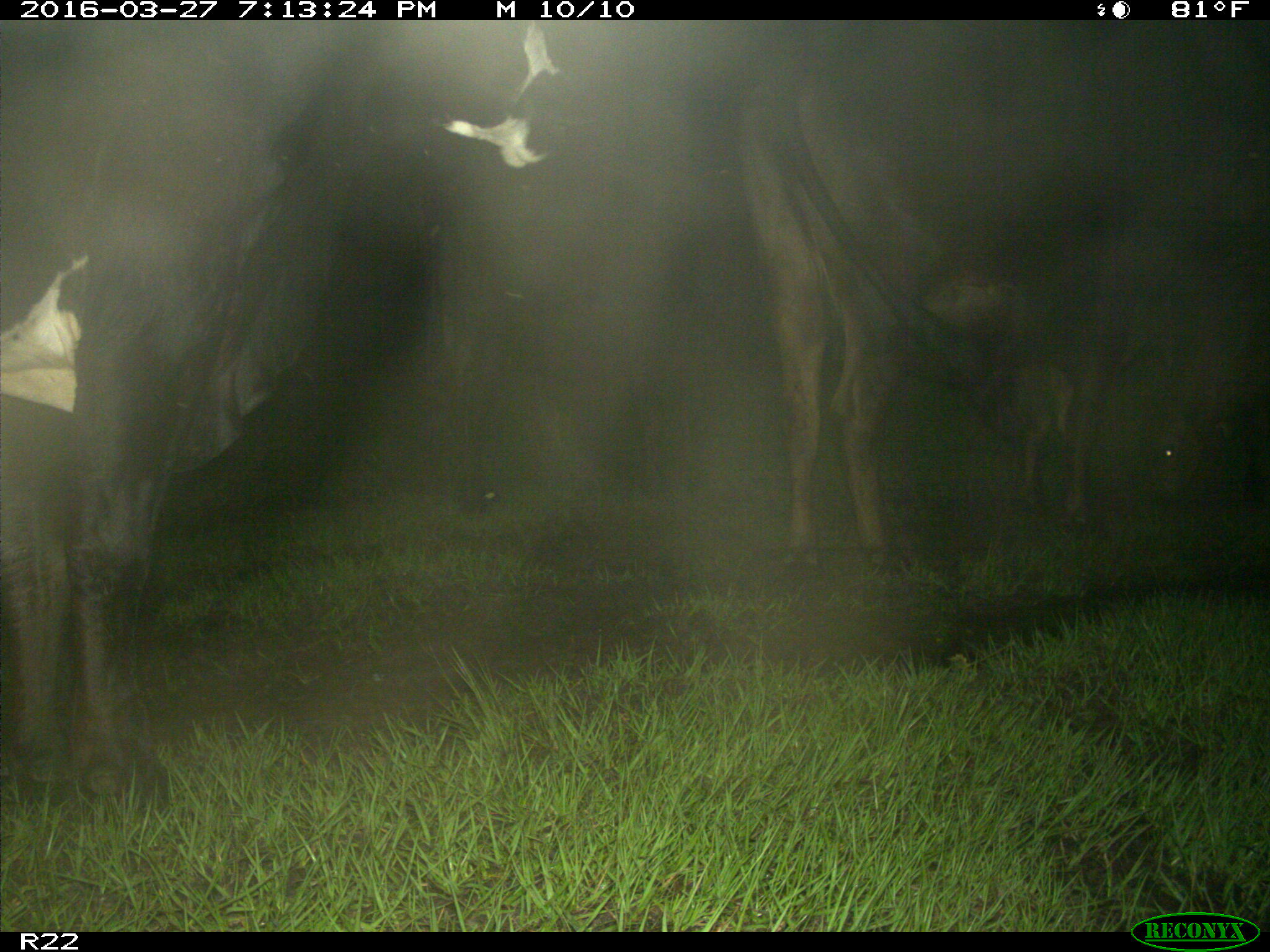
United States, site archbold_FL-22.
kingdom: Animalia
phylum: Chordata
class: Mammalia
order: Artiodactyla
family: Bovidae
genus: Bos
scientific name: Bos taurus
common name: domestic cow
Bos taurus (domestic cow).